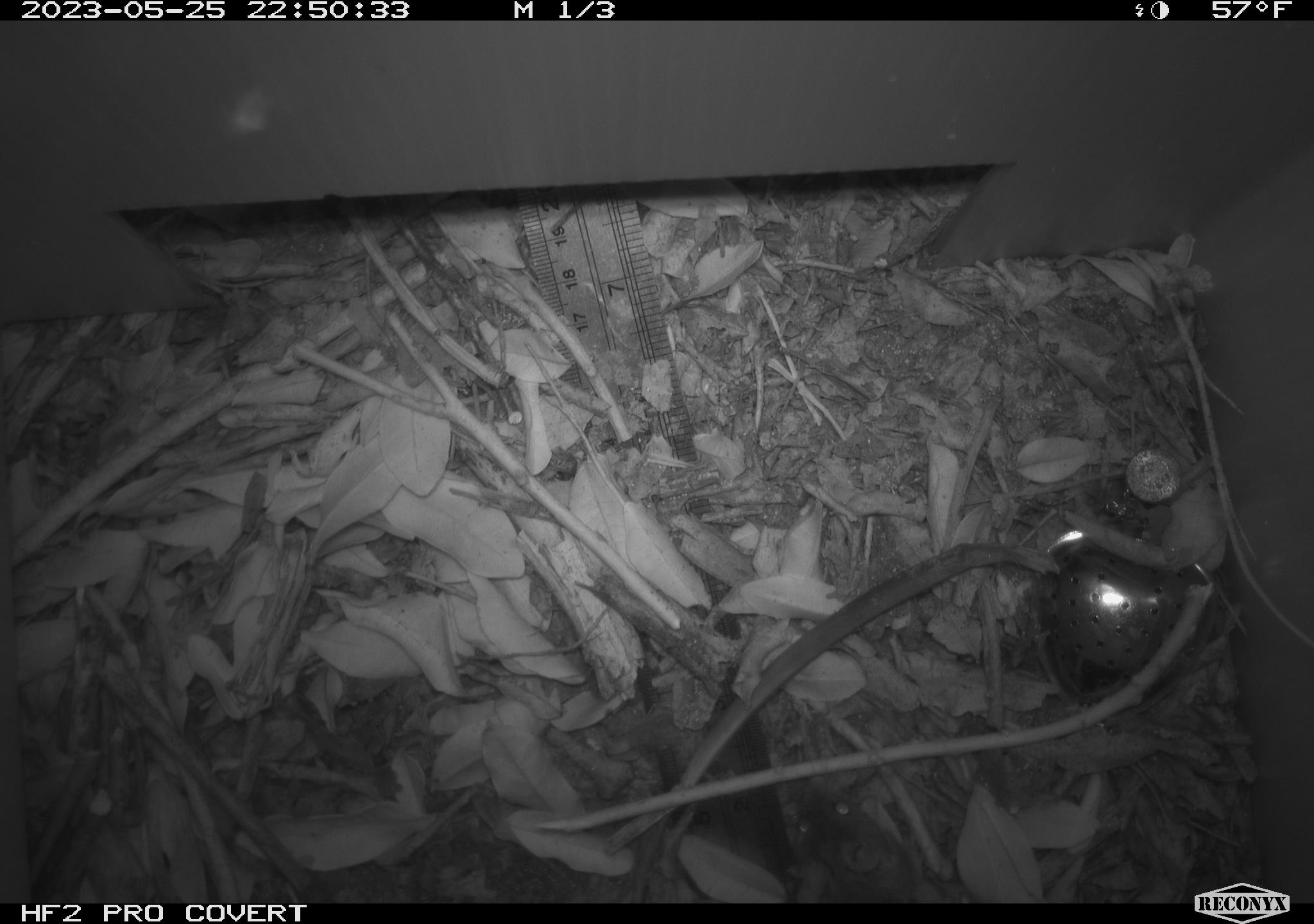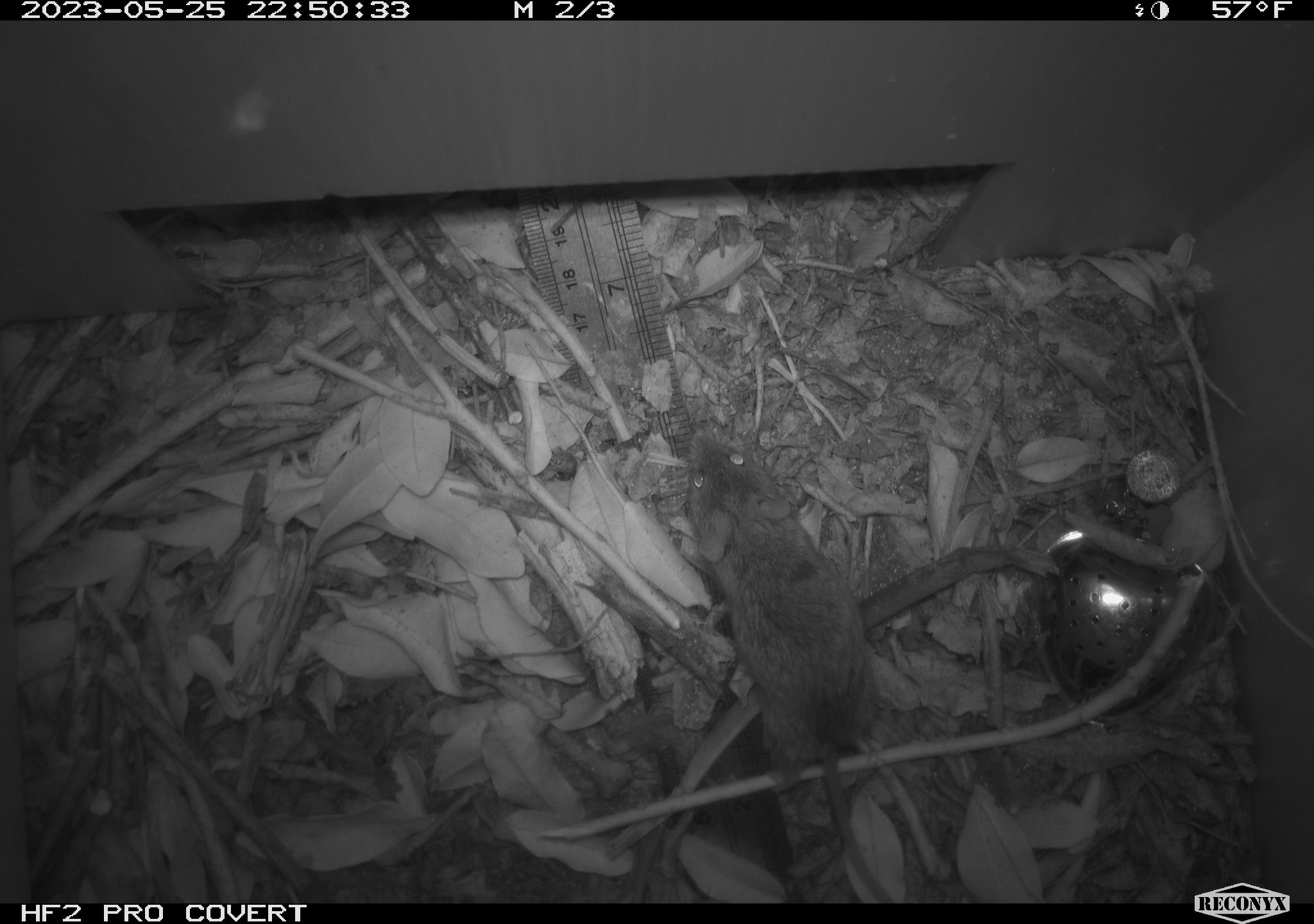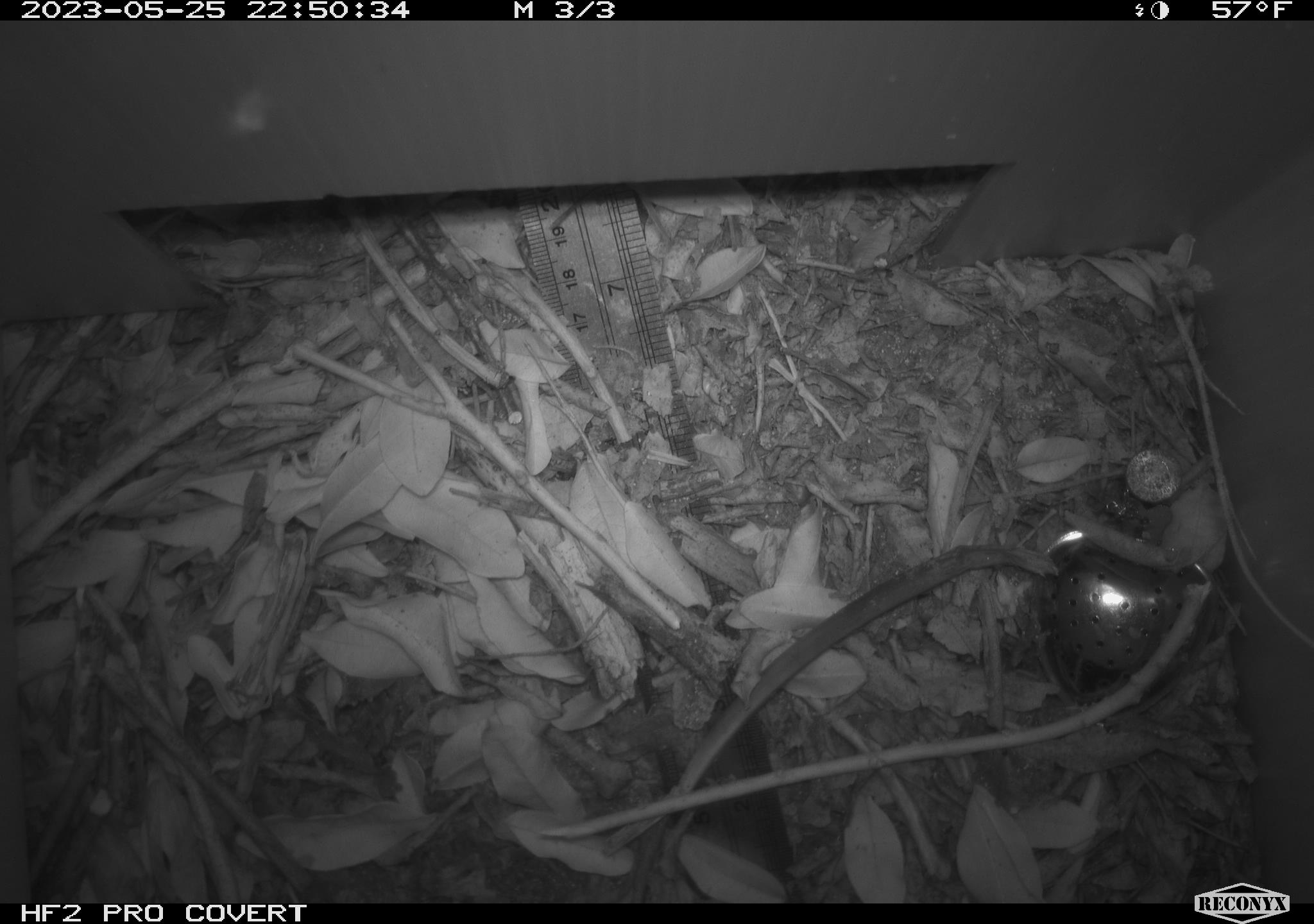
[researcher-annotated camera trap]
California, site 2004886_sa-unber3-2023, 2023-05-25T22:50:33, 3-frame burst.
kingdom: Animalia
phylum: Chordata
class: Mammalia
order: Rodentia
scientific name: Rodentia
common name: mouse species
Mouse species (Rodentia).